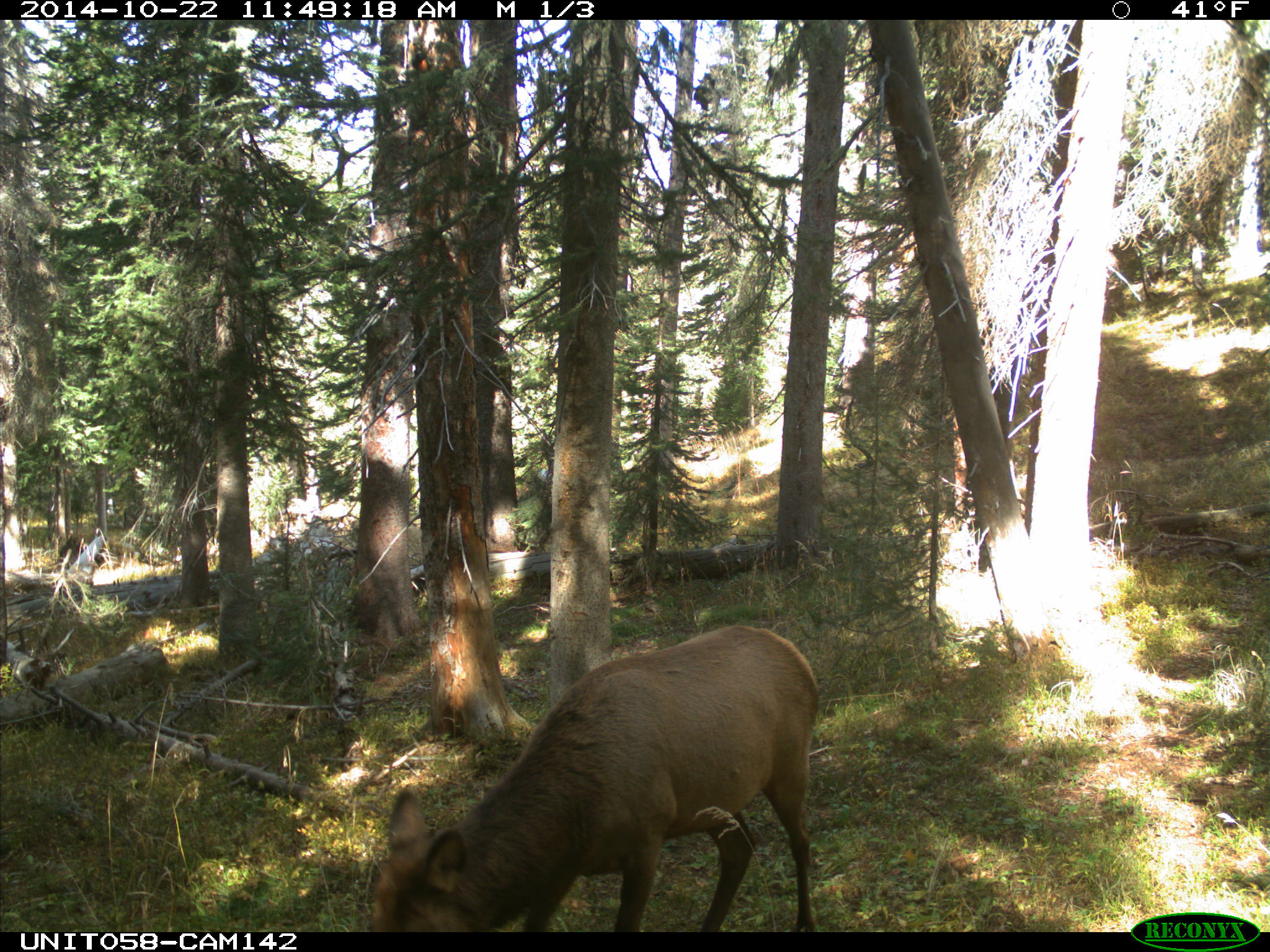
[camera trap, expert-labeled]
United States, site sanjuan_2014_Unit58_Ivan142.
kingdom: Animalia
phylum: Chordata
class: Mammalia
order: Artiodactyla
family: Cervidae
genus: Cervus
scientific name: Cervus elaphus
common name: red deer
Cervus elaphus (red deer).